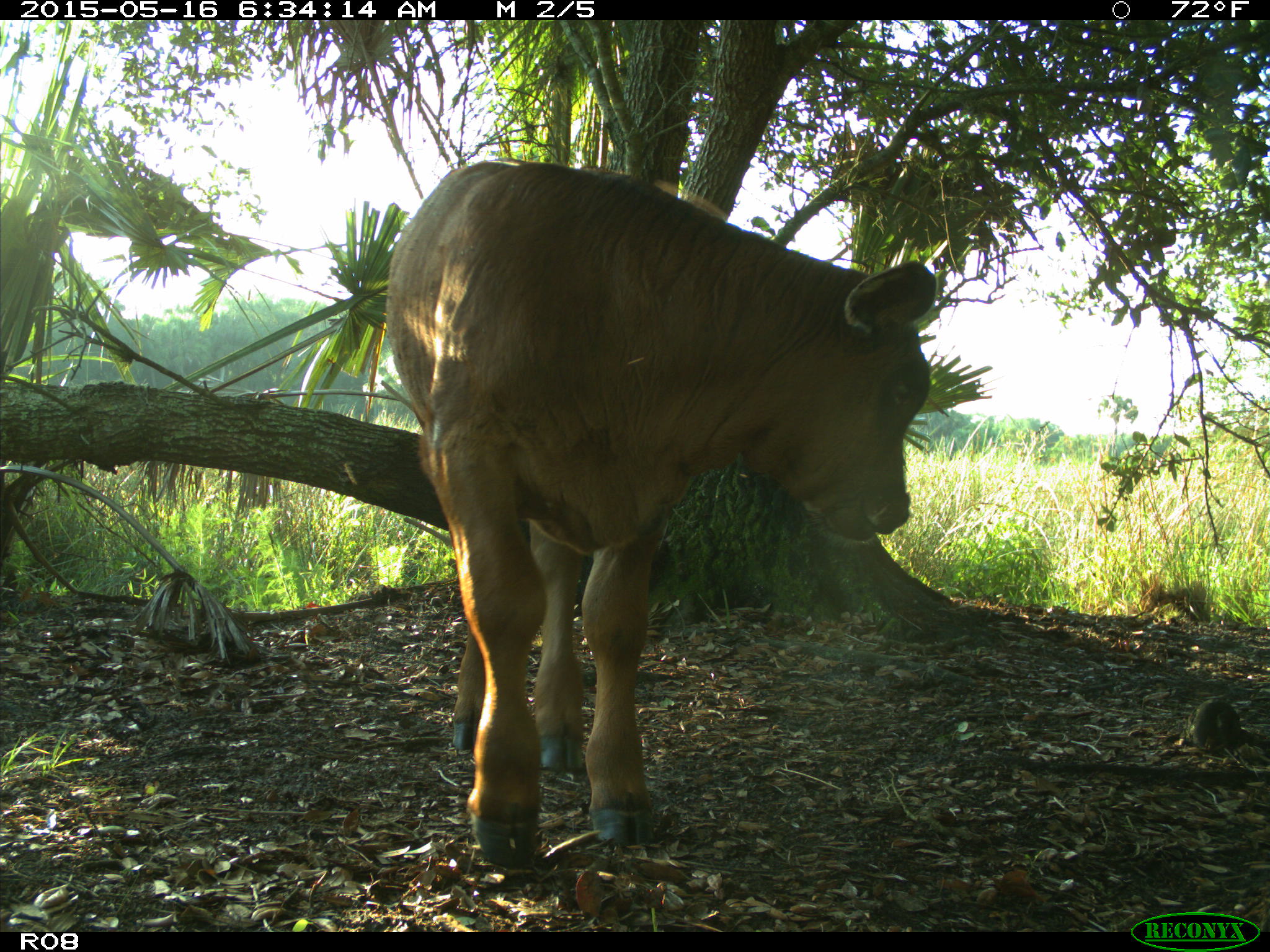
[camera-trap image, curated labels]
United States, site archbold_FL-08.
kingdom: Animalia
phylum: Chordata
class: Mammalia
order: Artiodactyla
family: Bovidae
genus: Bos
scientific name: Bos taurus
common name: domestic cow